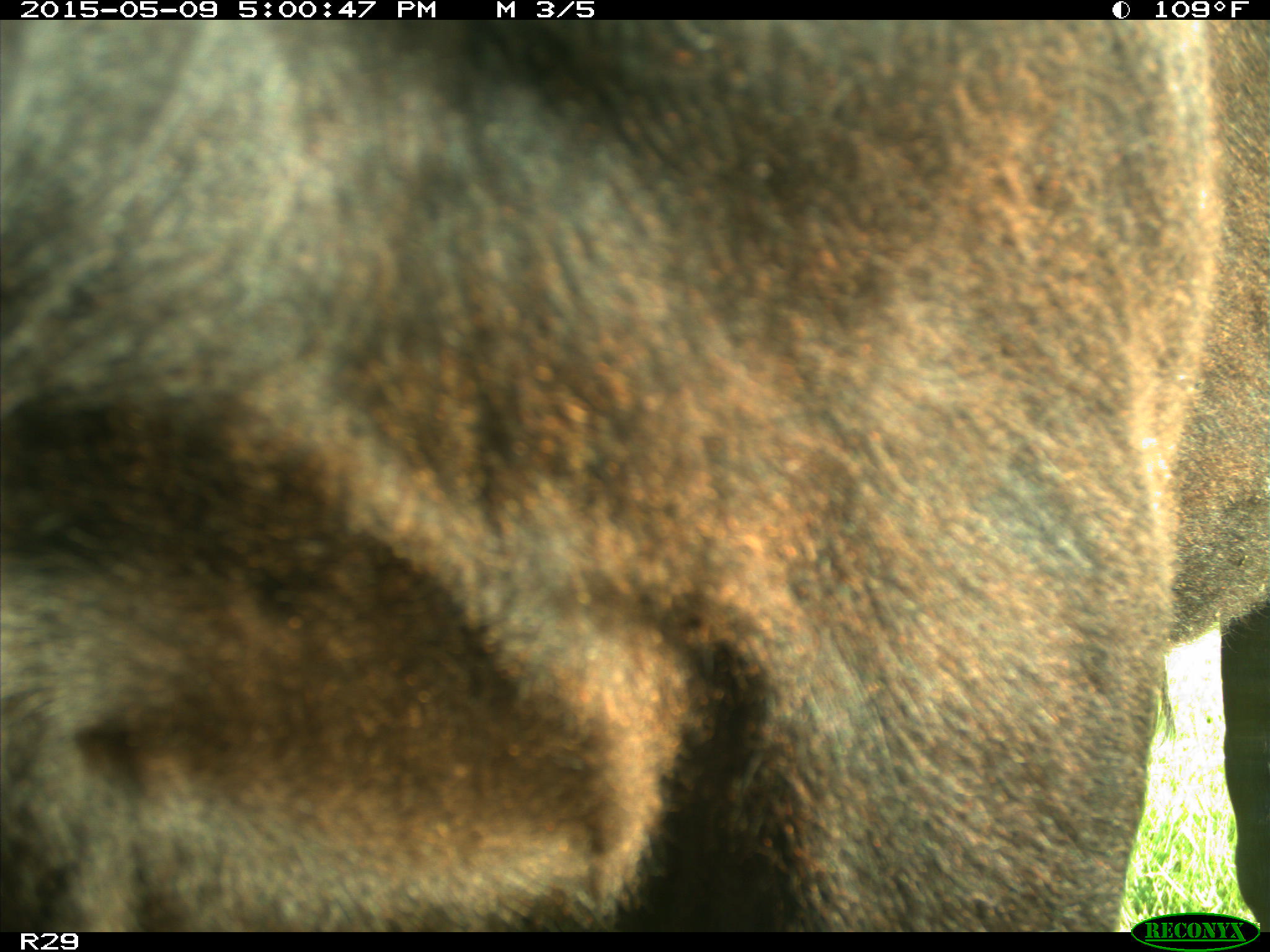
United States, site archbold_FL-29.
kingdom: Animalia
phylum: Chordata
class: Mammalia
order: Artiodactyla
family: Bovidae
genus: Bos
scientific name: Bos taurus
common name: domestic cow